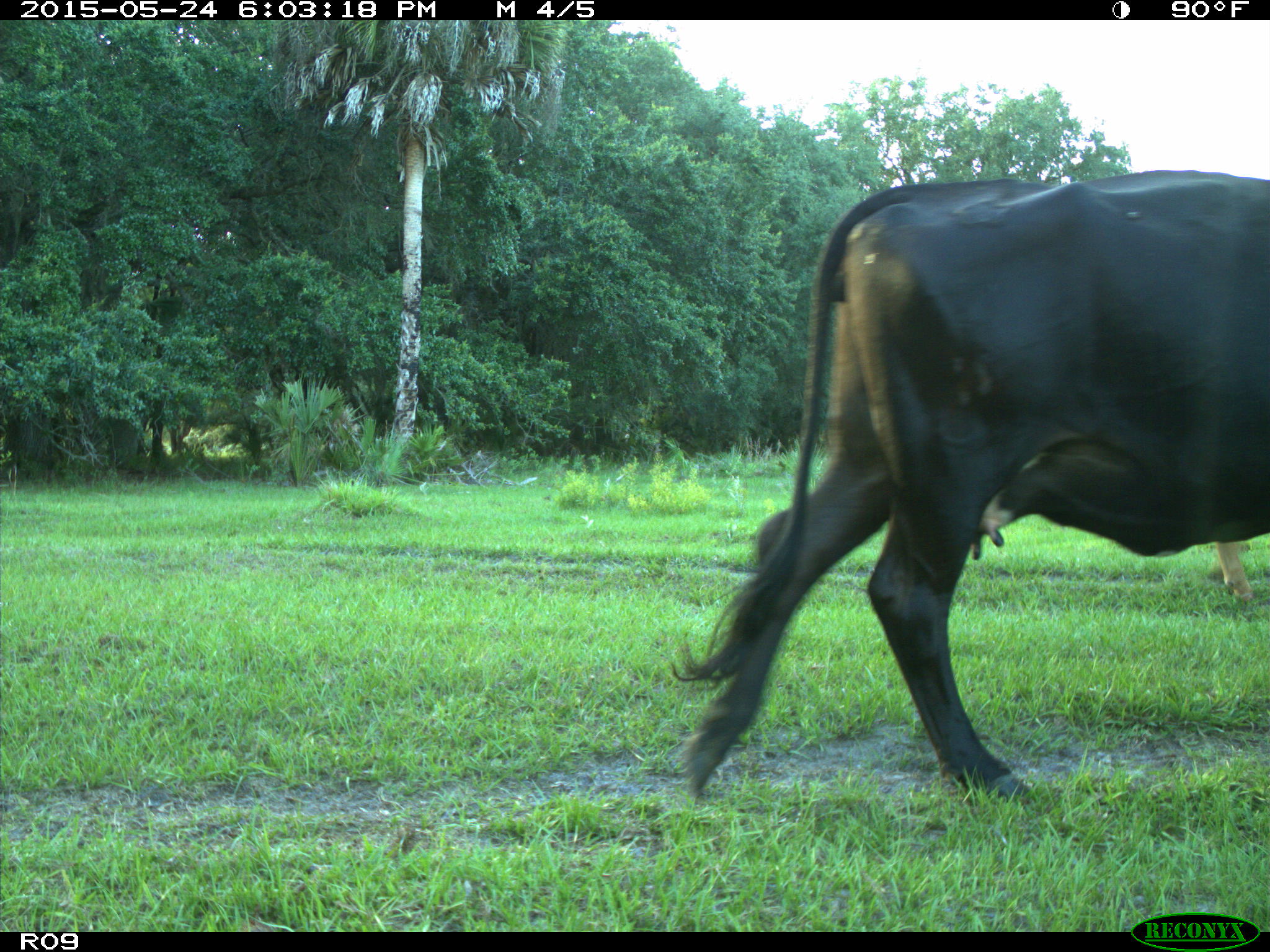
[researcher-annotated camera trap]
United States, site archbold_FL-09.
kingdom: Animalia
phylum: Chordata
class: Mammalia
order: Artiodactyla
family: Bovidae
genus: Bos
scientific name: Bos taurus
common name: domestic cow